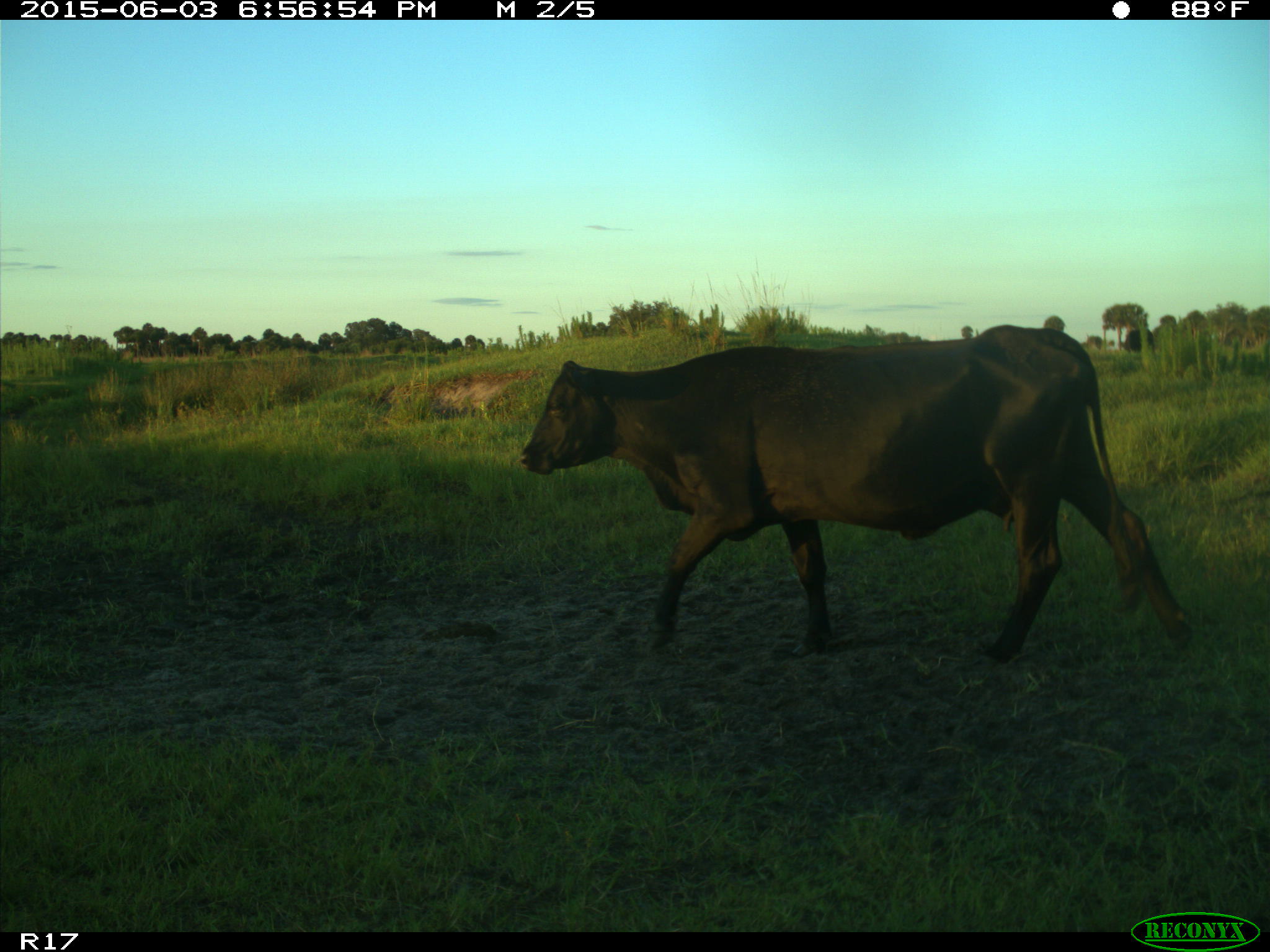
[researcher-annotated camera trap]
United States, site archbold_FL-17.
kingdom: Animalia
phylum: Chordata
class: Mammalia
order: Artiodactyla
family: Bovidae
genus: Bos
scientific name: Bos taurus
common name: domestic cow